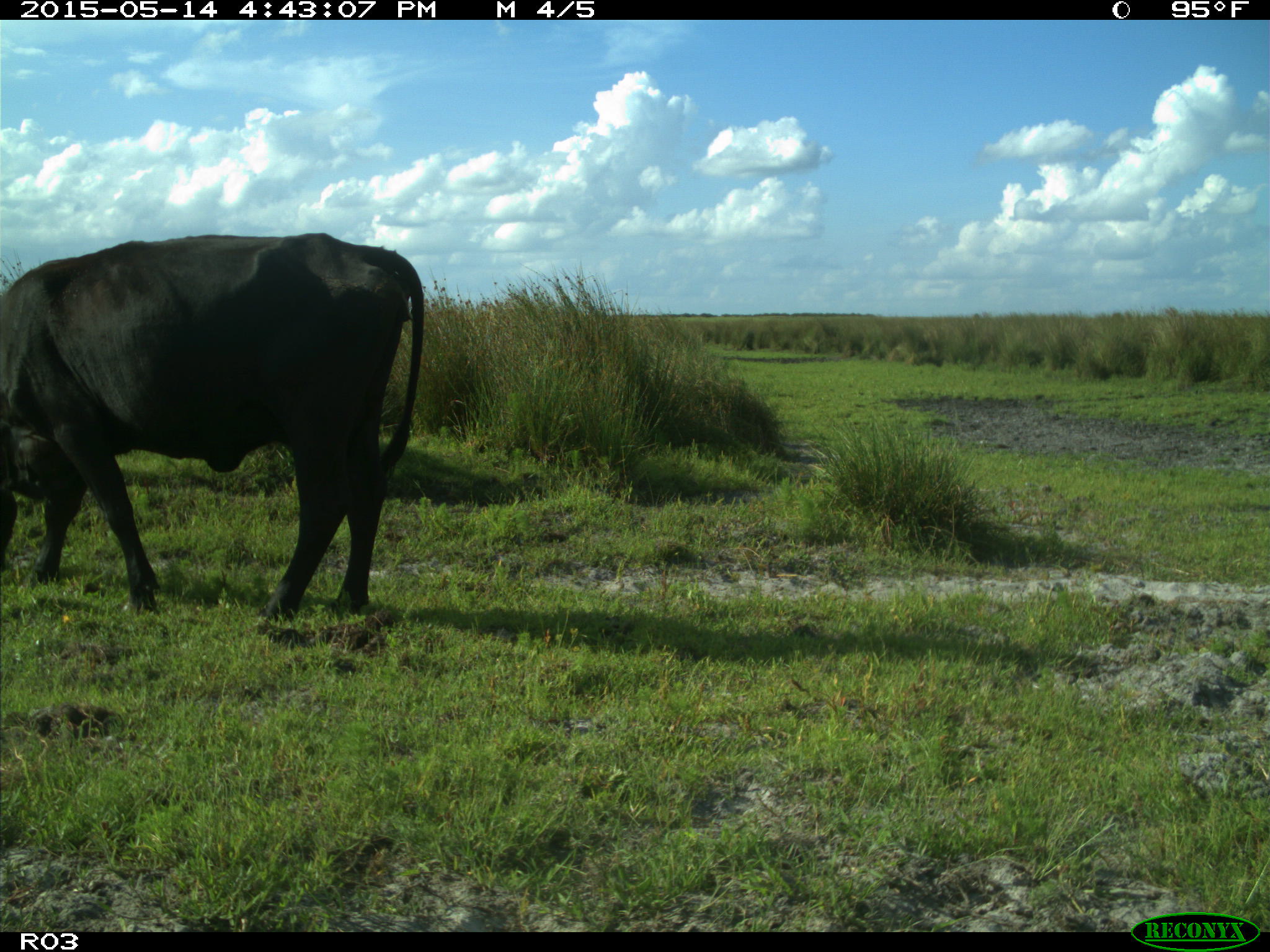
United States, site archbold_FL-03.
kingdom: Animalia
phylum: Chordata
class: Mammalia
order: Artiodactyla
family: Bovidae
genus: Bos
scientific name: Bos taurus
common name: domestic cow